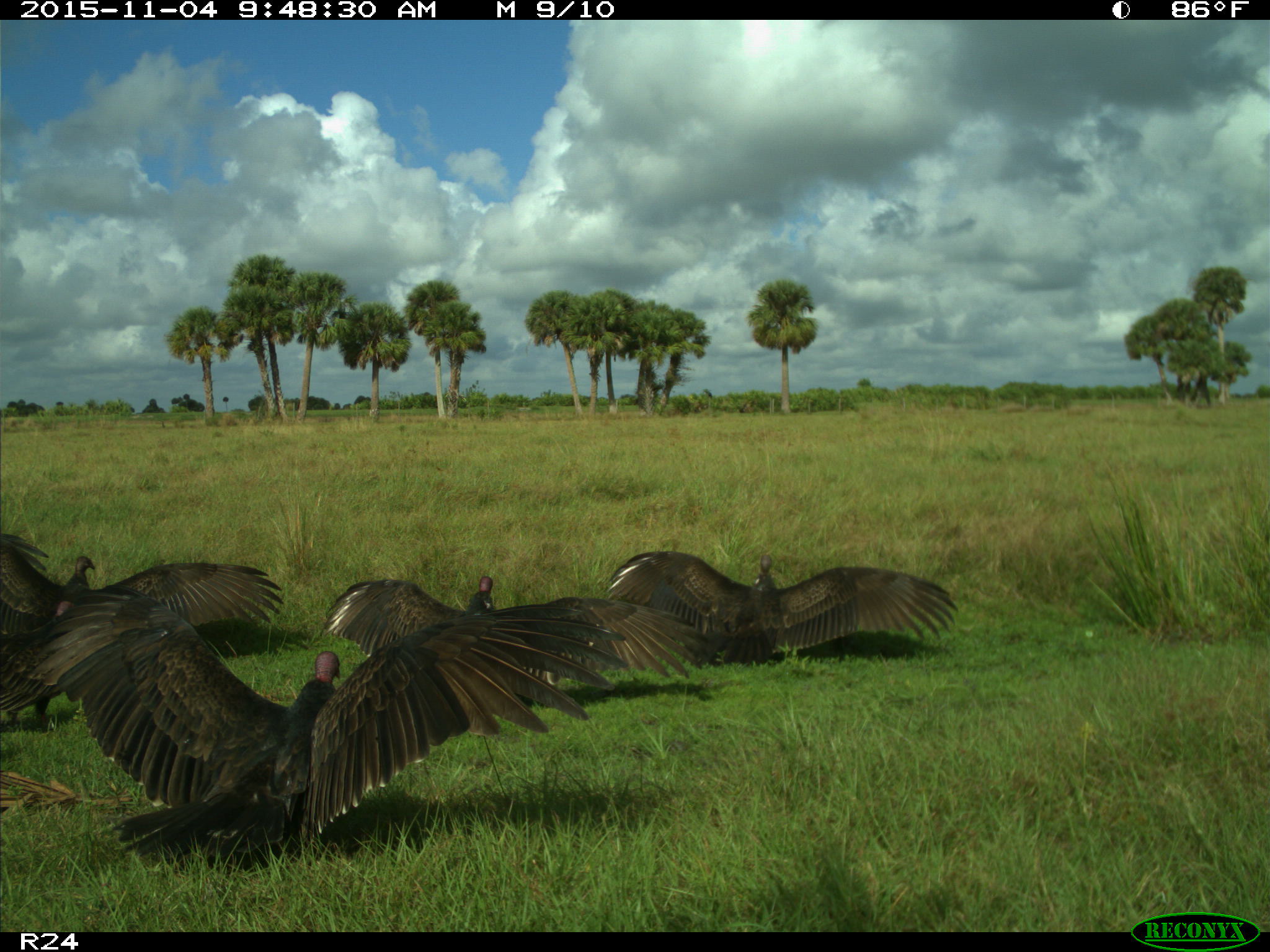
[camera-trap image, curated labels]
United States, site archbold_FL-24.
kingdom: Animalia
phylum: Chordata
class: Aves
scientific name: Aves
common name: birds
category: unidentified bird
Unidentified bird (birds) (Aves).